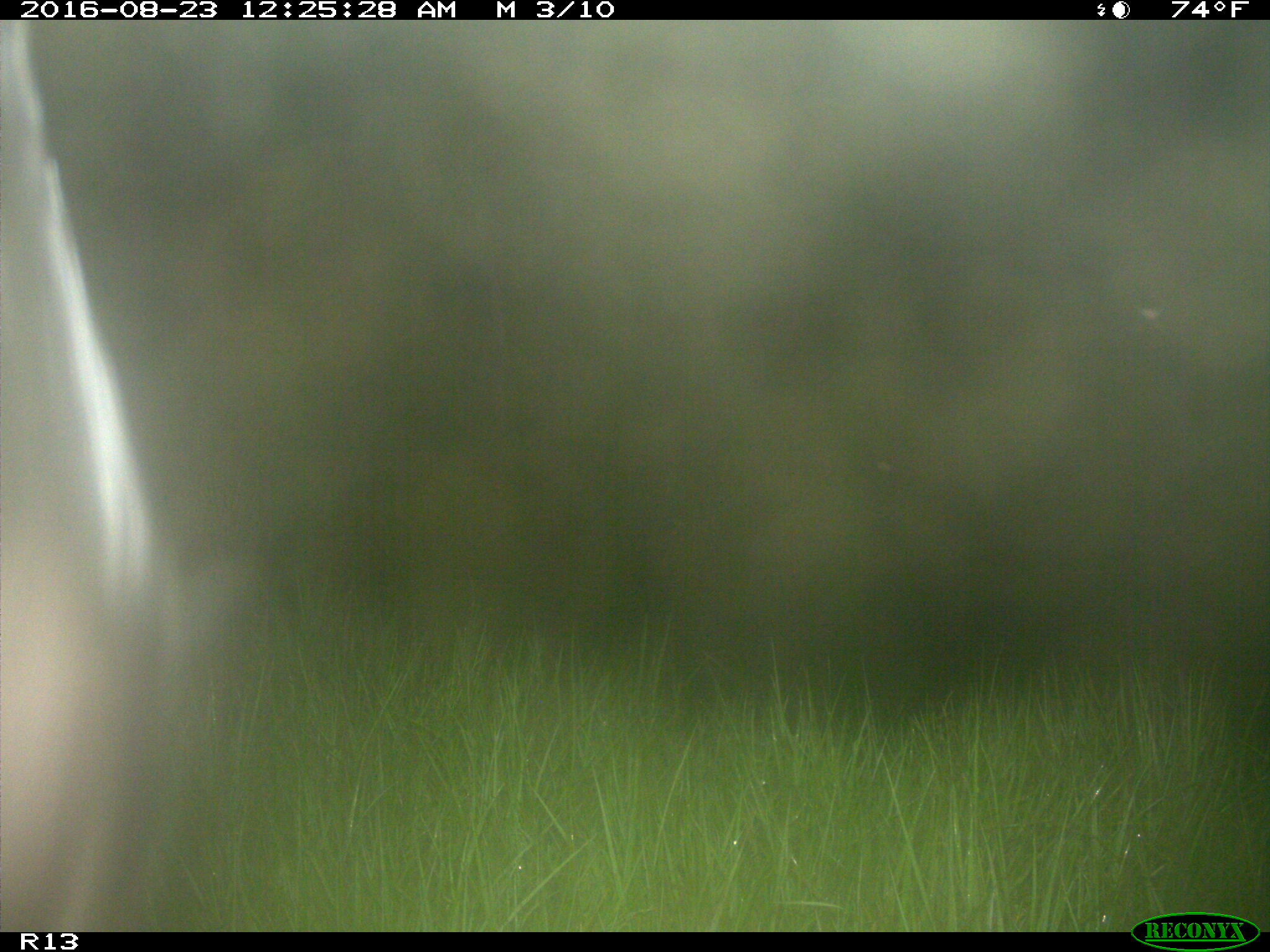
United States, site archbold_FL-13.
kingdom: Animalia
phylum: Chordata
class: Mammalia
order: Artiodactyla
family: Bovidae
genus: Bos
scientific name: Bos taurus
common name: domestic cow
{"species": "Bos taurus (domestic cow)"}